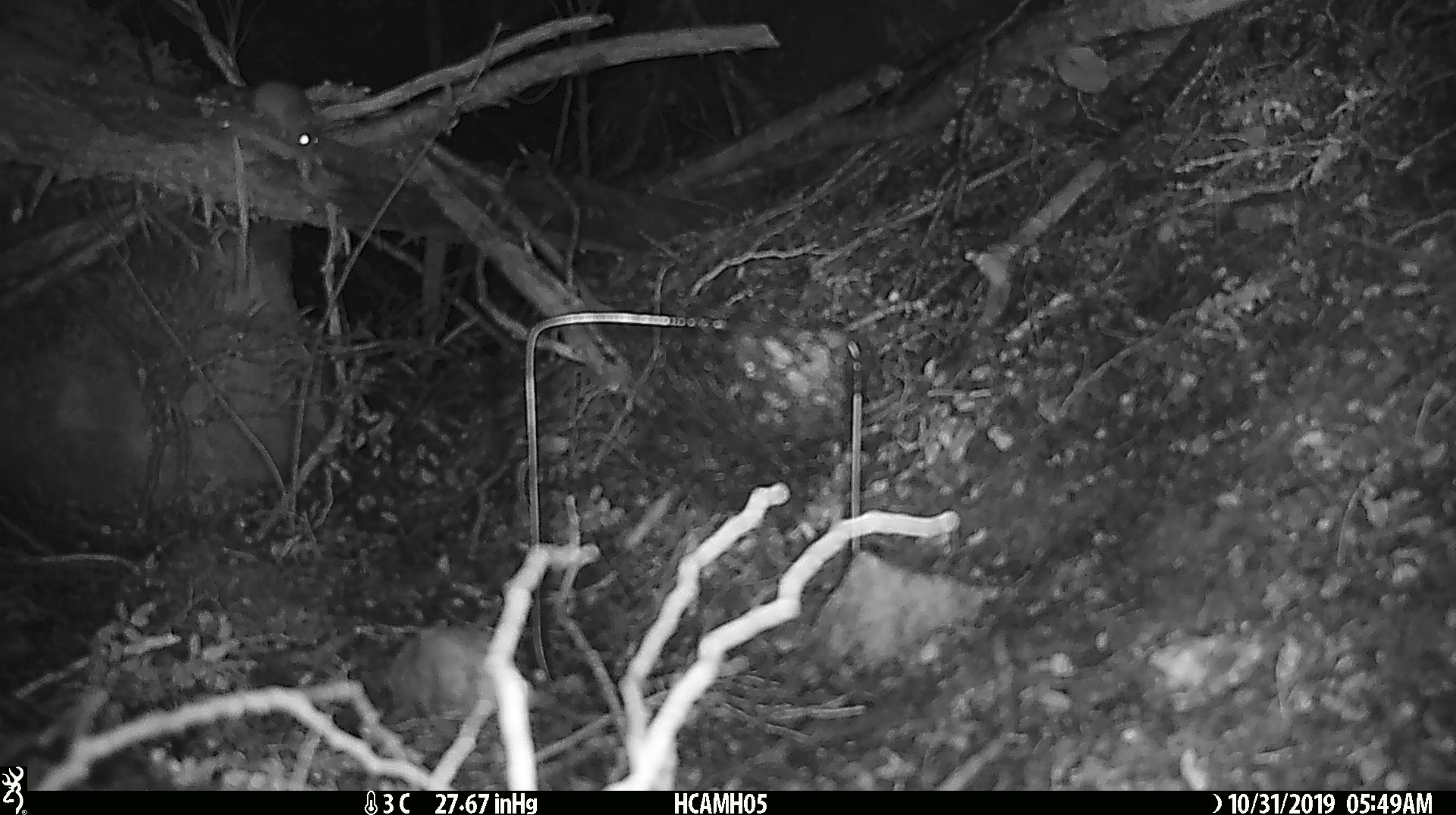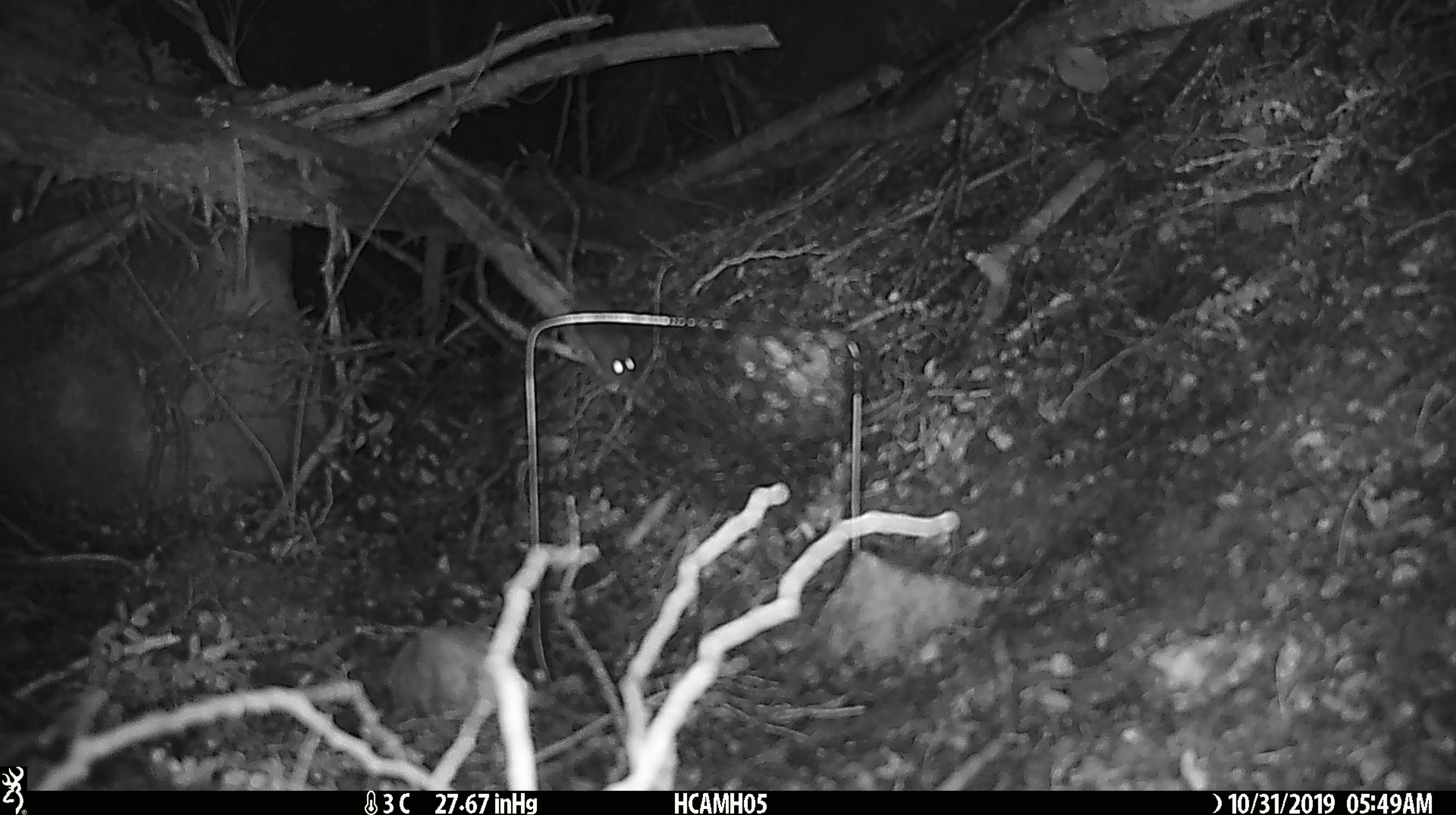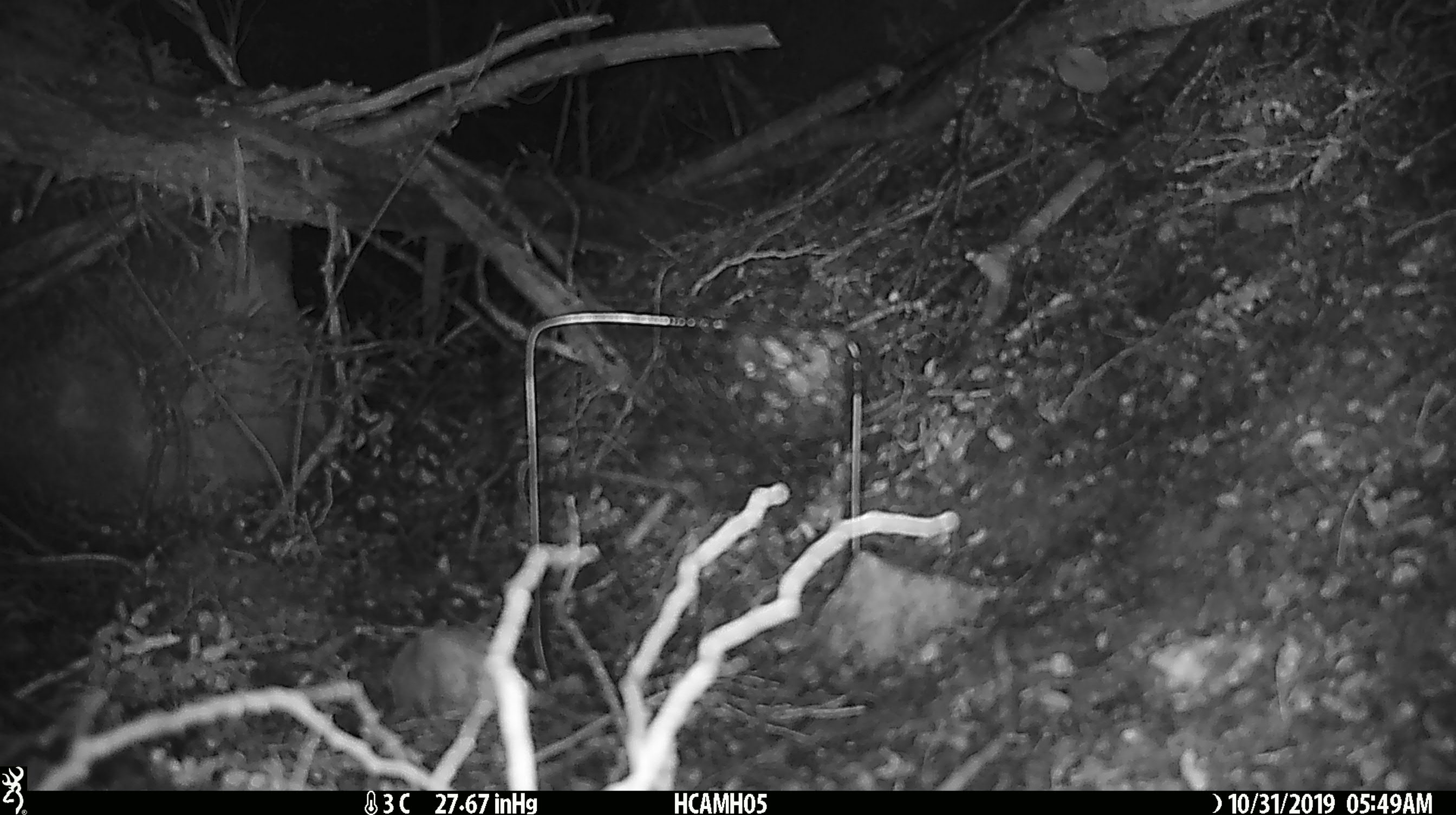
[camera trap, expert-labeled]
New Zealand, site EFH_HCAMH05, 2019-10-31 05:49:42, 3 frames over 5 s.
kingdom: Animalia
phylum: Chordata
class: Mammalia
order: Rodentia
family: Muridae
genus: Mus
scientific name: Mus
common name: mouse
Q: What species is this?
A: Mouse (Mus).